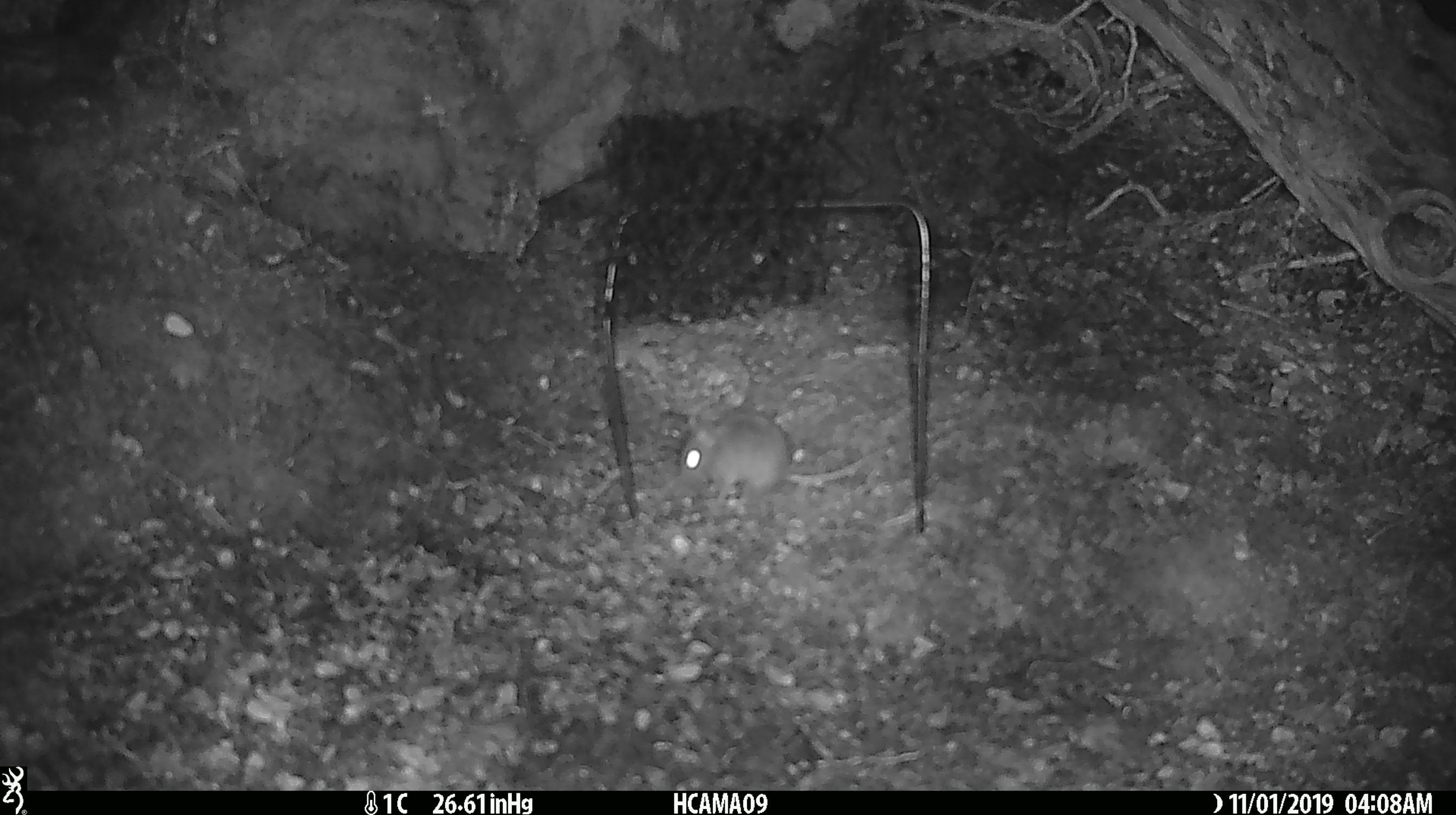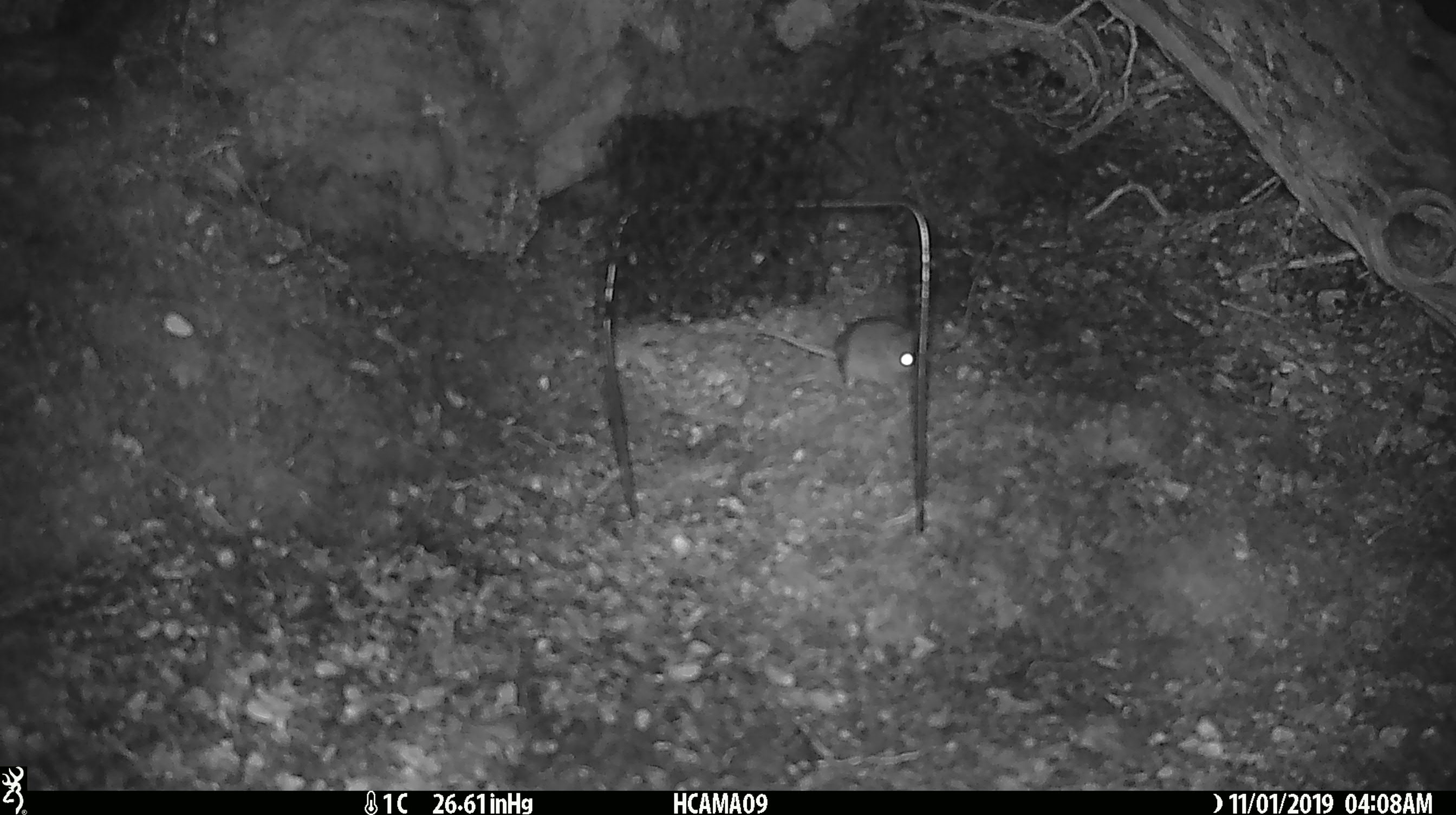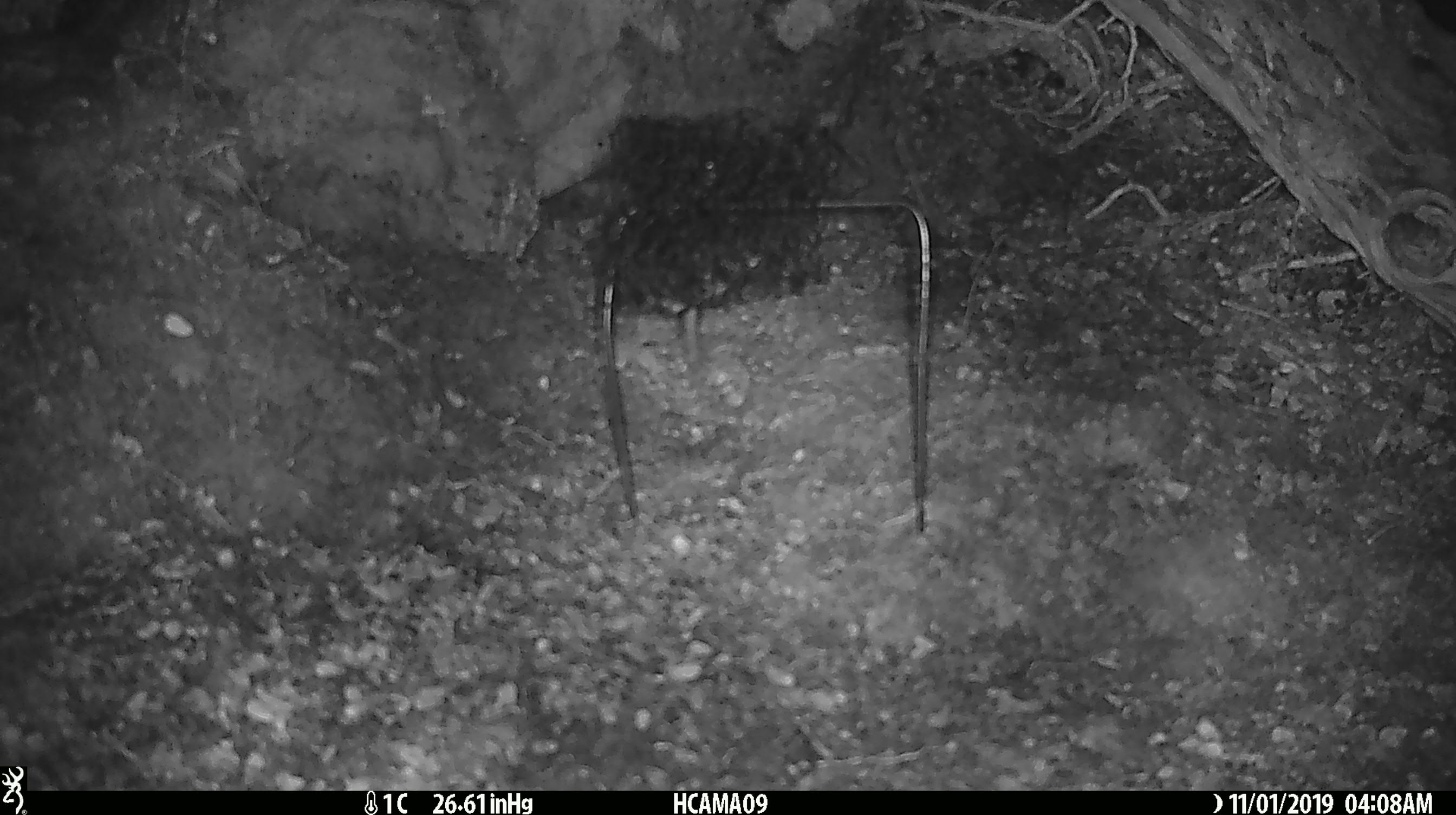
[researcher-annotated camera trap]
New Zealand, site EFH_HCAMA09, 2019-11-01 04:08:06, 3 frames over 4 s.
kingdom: Animalia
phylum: Chordata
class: Mammalia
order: Rodentia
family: Muridae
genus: Mus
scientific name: Mus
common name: mouse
Mouse (Mus).